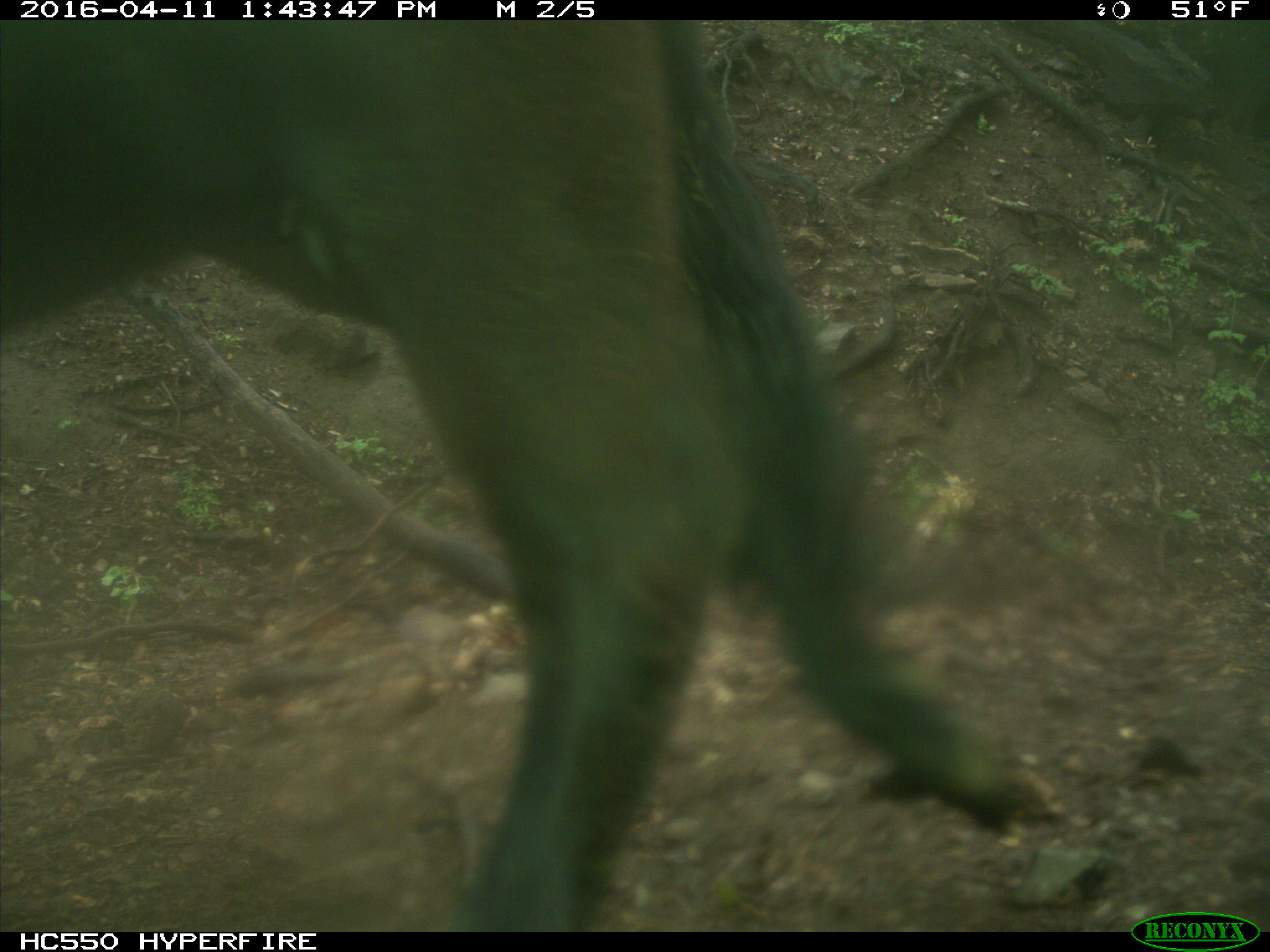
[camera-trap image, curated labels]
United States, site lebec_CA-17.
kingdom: Animalia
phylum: Chordata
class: Mammalia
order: Artiodactyla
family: Bovidae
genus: Bos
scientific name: Bos taurus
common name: domestic cow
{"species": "Bos taurus (domestic cow)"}